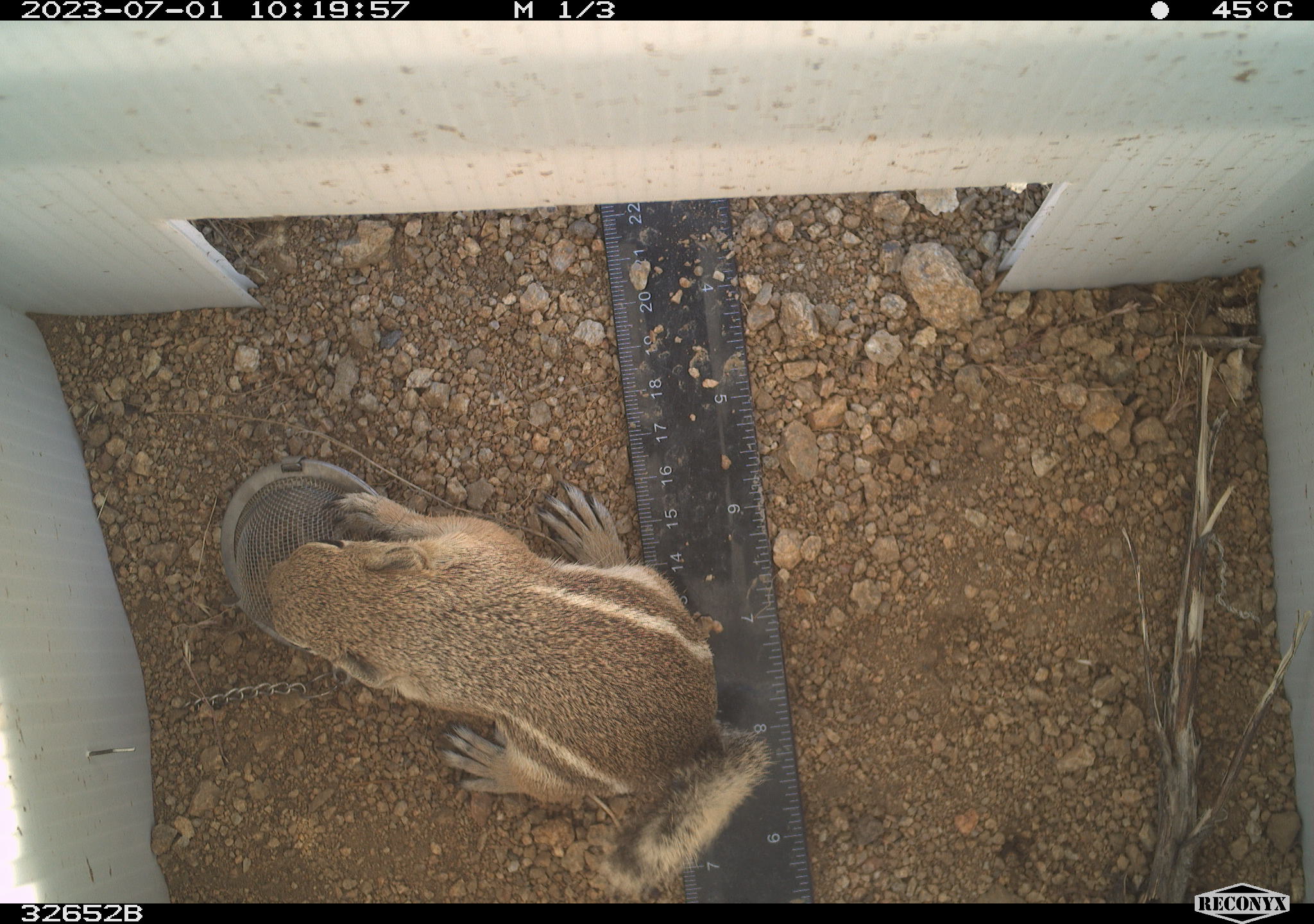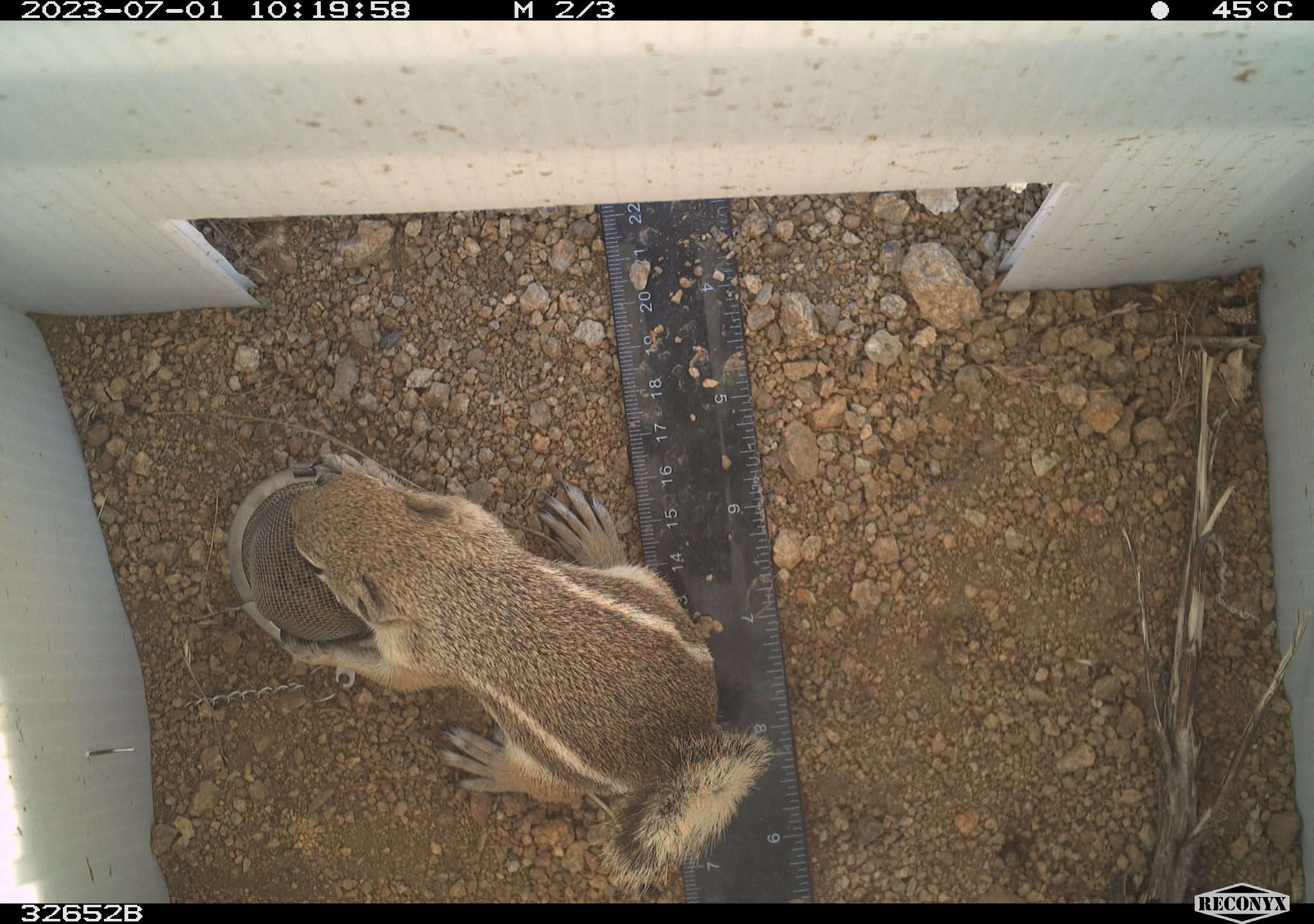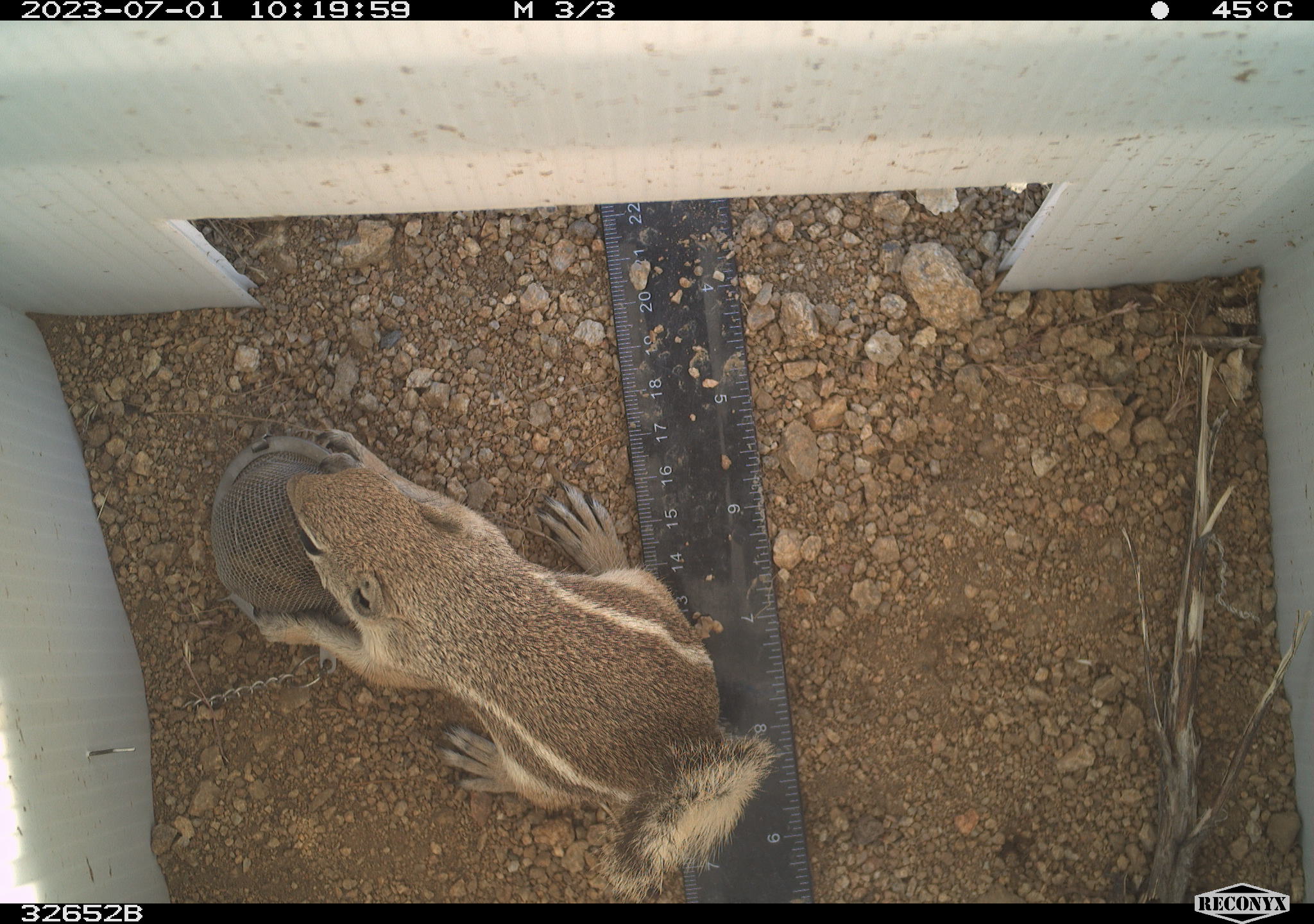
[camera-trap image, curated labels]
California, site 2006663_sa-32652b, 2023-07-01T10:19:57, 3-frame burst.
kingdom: Animalia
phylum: Chordata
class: Mammalia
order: Rodentia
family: Sciuridae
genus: Ammospermophilus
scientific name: Ammospermophilus leucurus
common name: white-tailed antelope squirrel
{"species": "white-tailed antelope squirrel (Ammospermophilus leucurus)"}